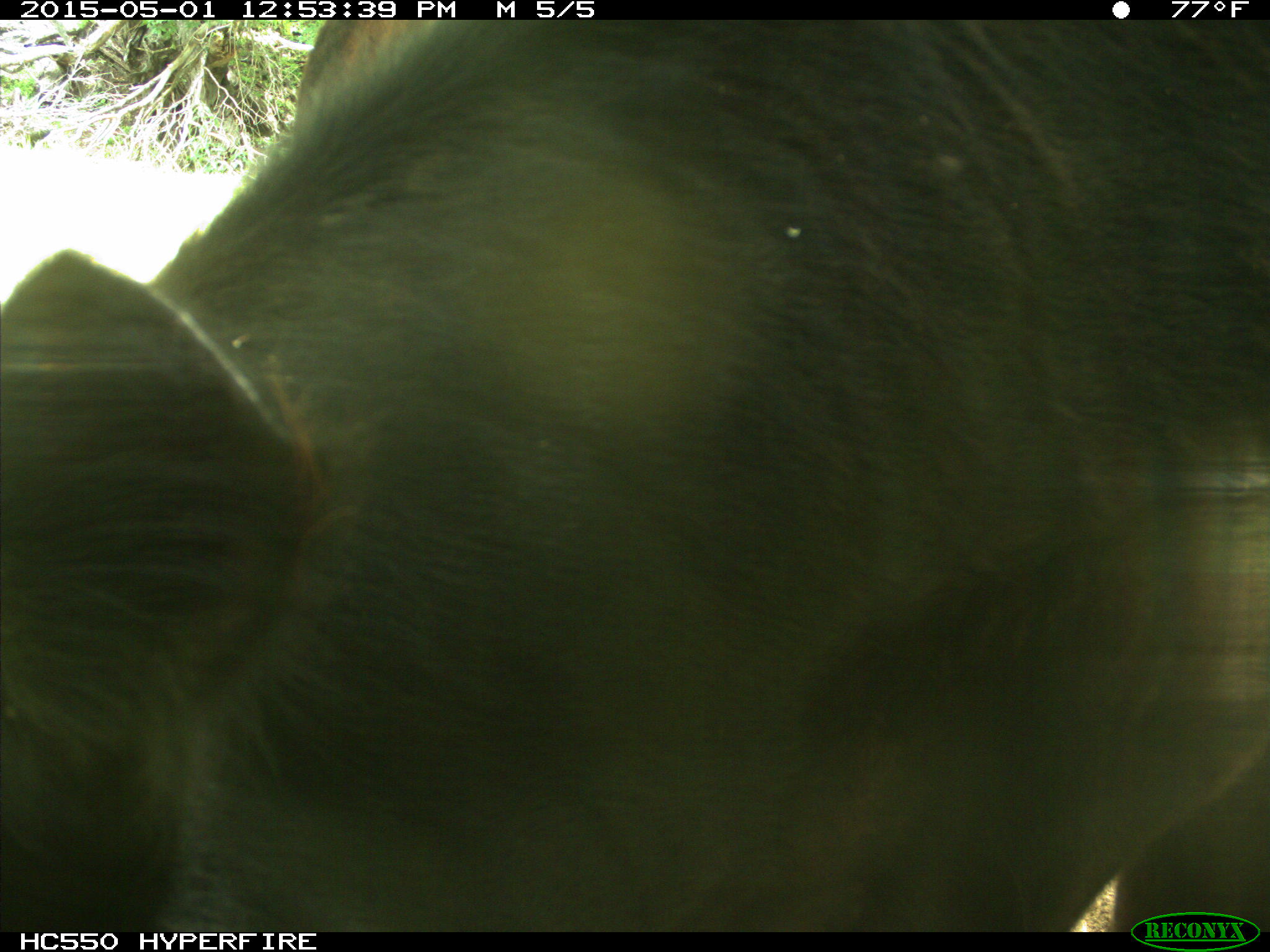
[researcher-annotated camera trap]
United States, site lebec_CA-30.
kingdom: Animalia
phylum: Chordata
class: Mammalia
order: Artiodactyla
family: Bovidae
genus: Bos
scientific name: Bos taurus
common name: domestic cow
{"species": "Bos taurus (domestic cow)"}